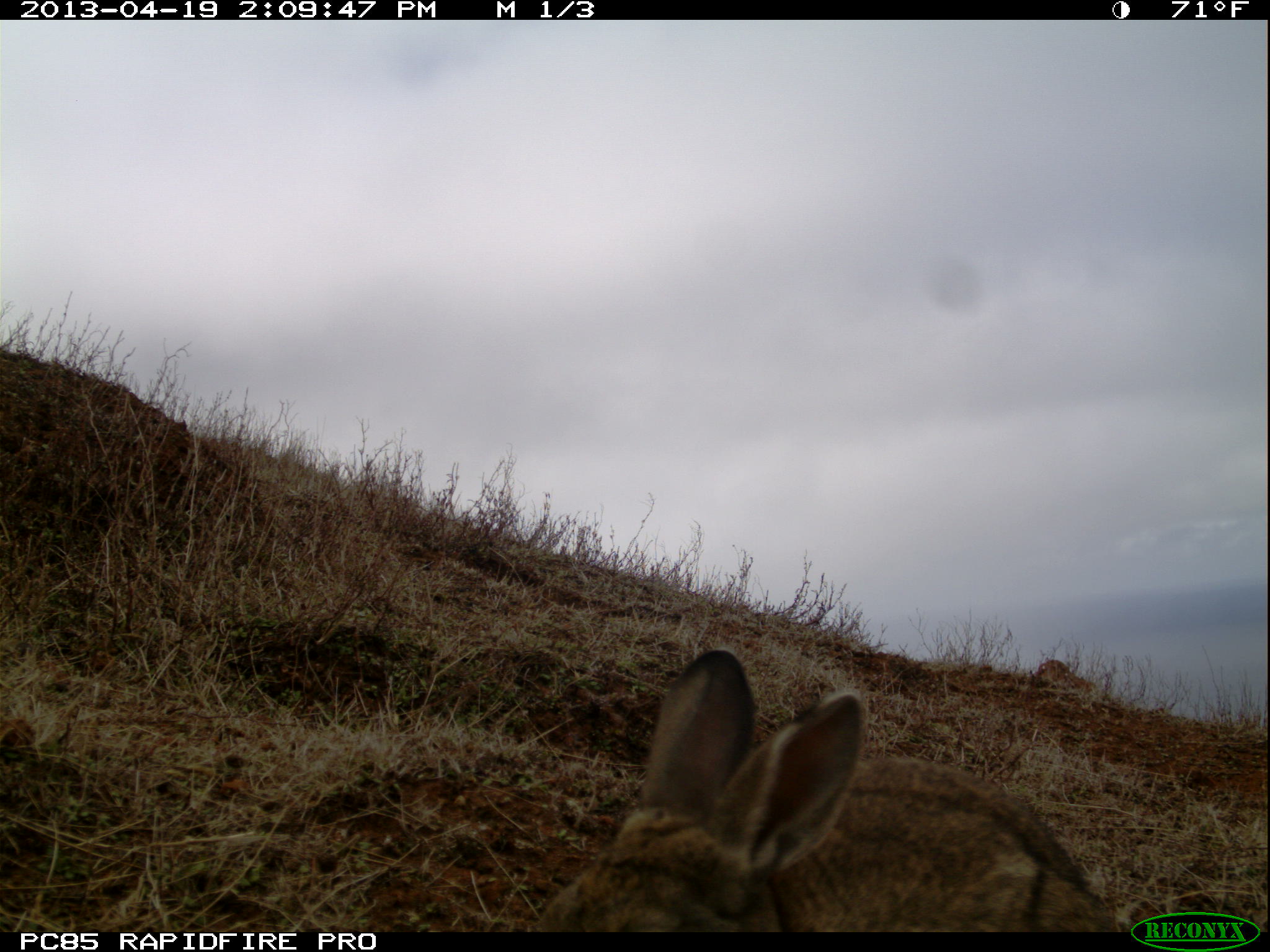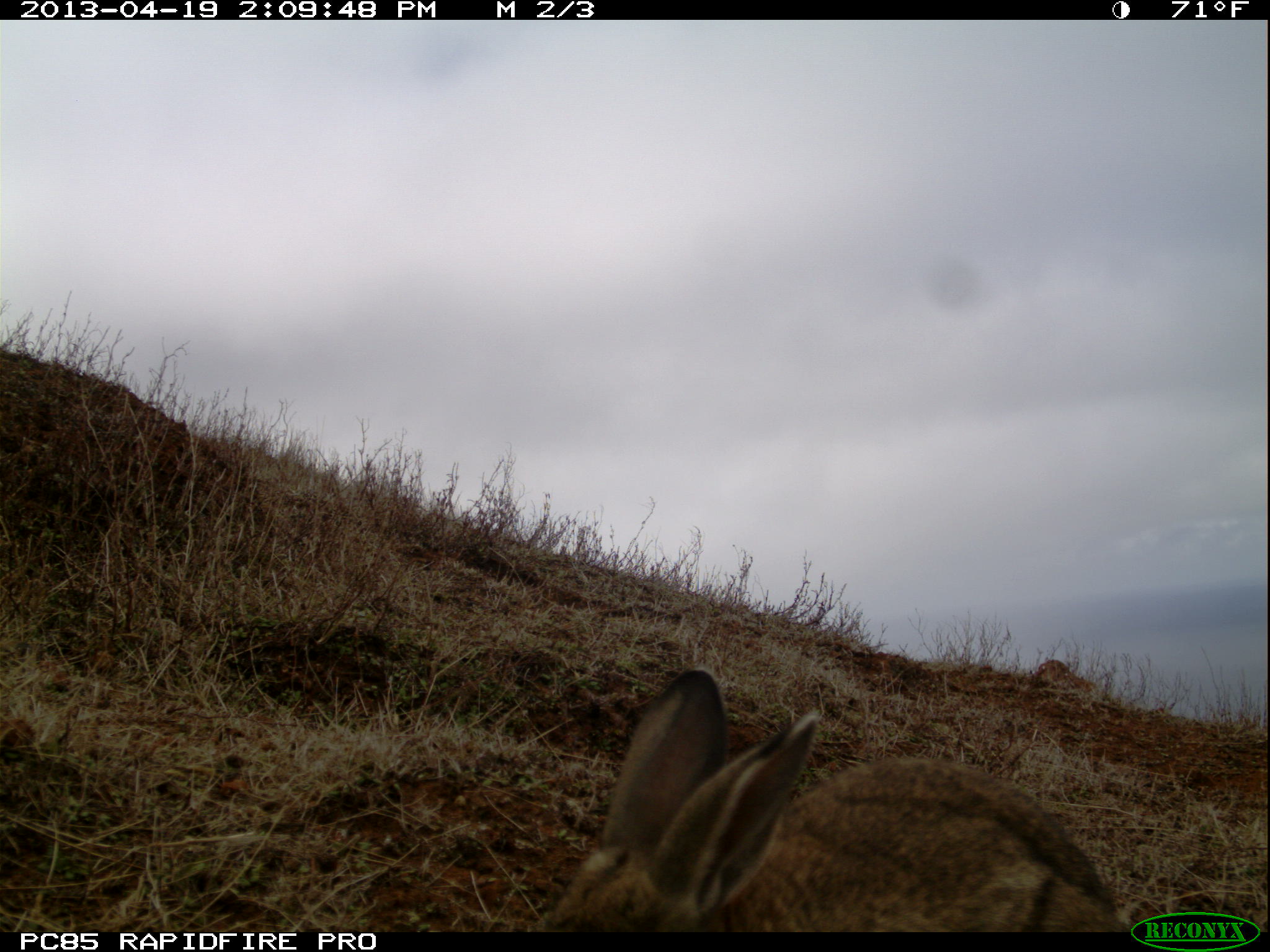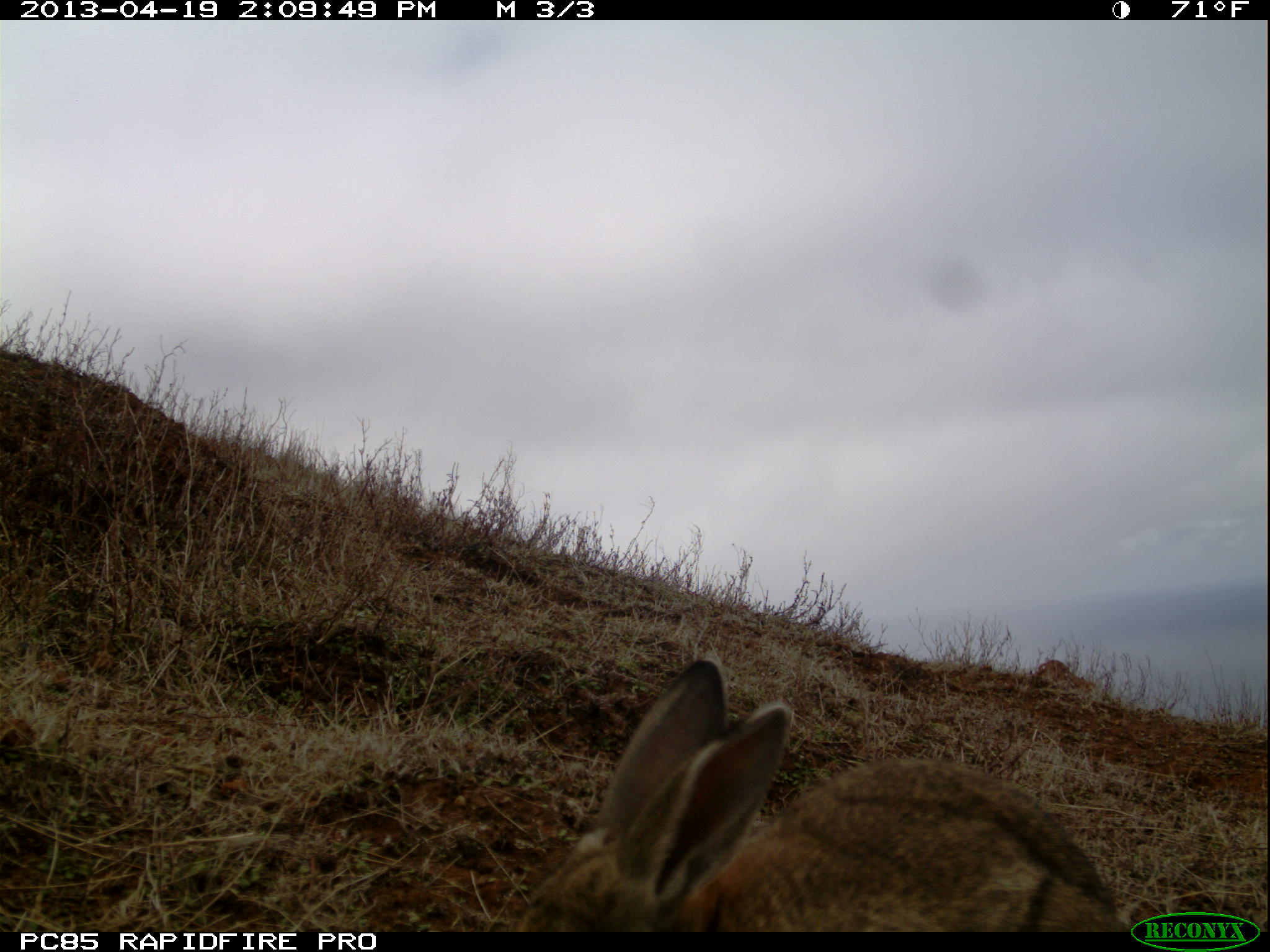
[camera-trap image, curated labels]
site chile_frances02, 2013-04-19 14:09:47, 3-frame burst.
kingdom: Animalia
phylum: Chordata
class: Mammalia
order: Lagomorpha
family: Leporidae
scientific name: Leporidae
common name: rabbits and hares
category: rabbit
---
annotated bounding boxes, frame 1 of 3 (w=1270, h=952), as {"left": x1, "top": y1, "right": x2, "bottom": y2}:
rabbit: {"left": 523, "top": 649, "right": 1127, "bottom": 930}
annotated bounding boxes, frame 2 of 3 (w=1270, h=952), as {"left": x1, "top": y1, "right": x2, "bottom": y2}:
rabbit: {"left": 531, "top": 669, "right": 1134, "bottom": 932}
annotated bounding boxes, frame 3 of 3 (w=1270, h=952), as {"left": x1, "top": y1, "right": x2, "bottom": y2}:
rabbit: {"left": 509, "top": 658, "right": 1133, "bottom": 934}